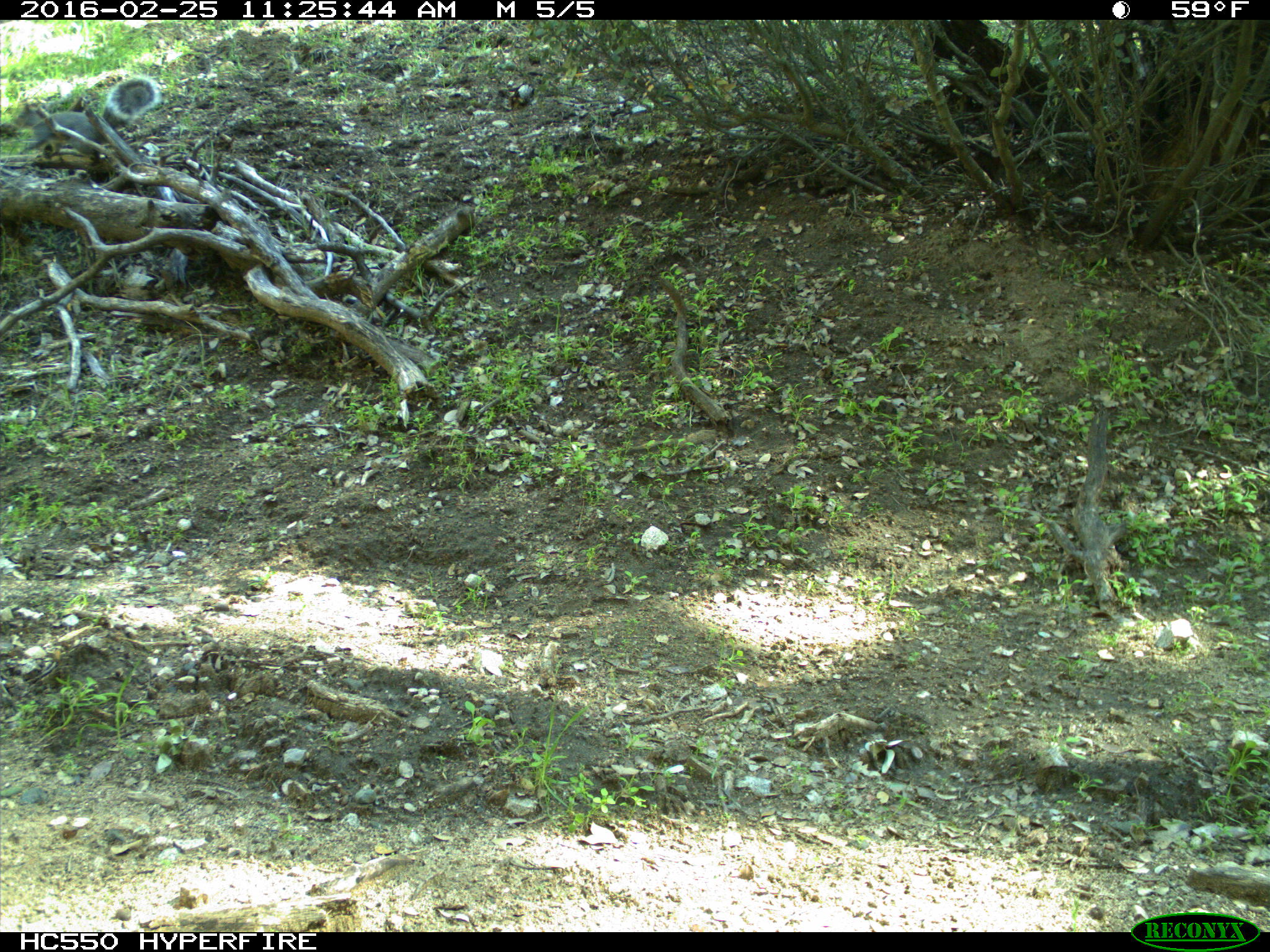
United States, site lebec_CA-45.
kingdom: Animalia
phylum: Chordata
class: Mammalia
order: Rodentia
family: Sciuridae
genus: Sciurus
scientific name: Sciurus carolinensis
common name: eastern gray squirrel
Sciurus carolinensis (eastern gray squirrel).